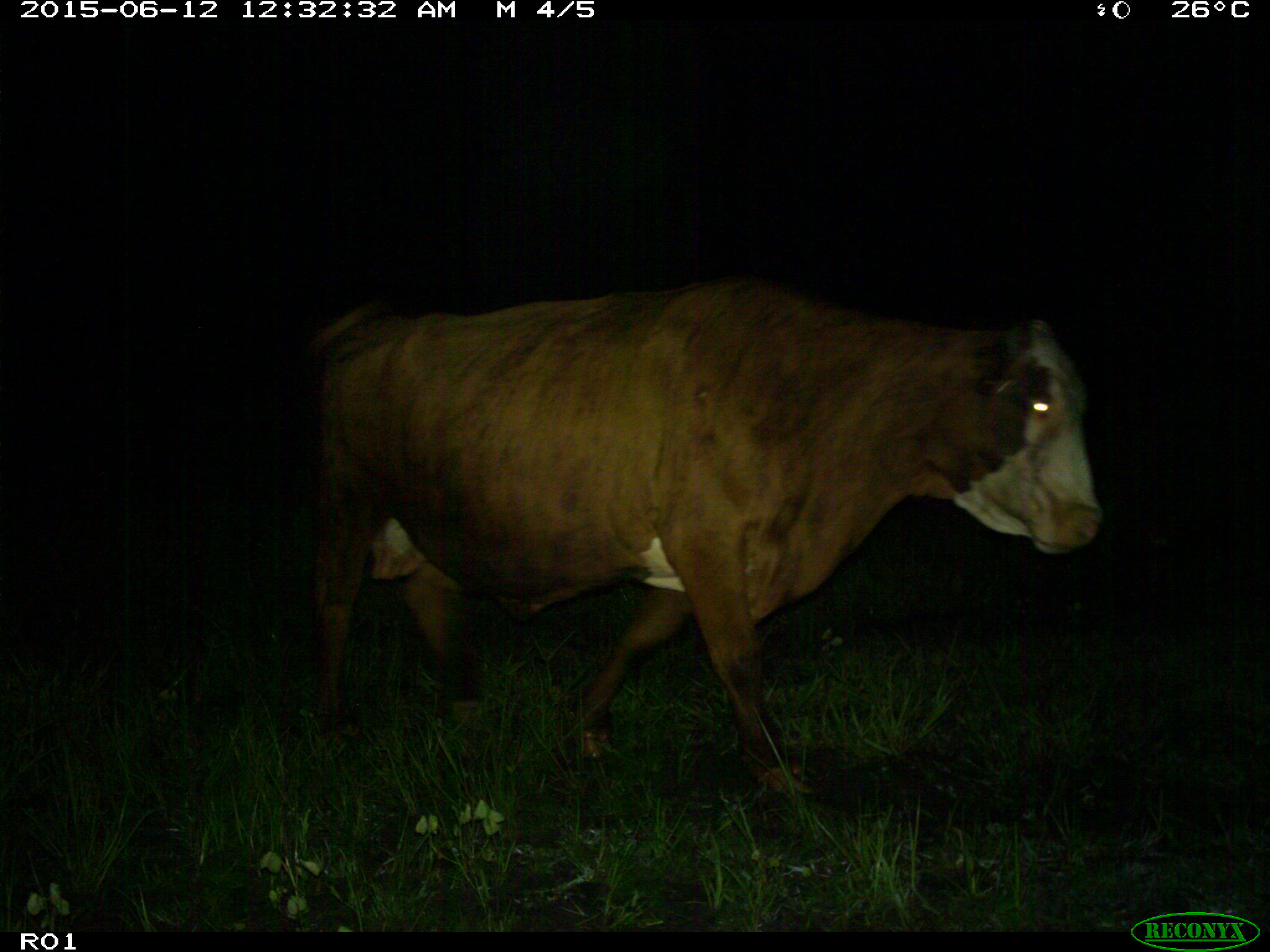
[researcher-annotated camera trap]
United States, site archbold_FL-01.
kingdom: Animalia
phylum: Chordata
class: Mammalia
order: Artiodactyla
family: Bovidae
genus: Bos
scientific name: Bos taurus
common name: domestic cow